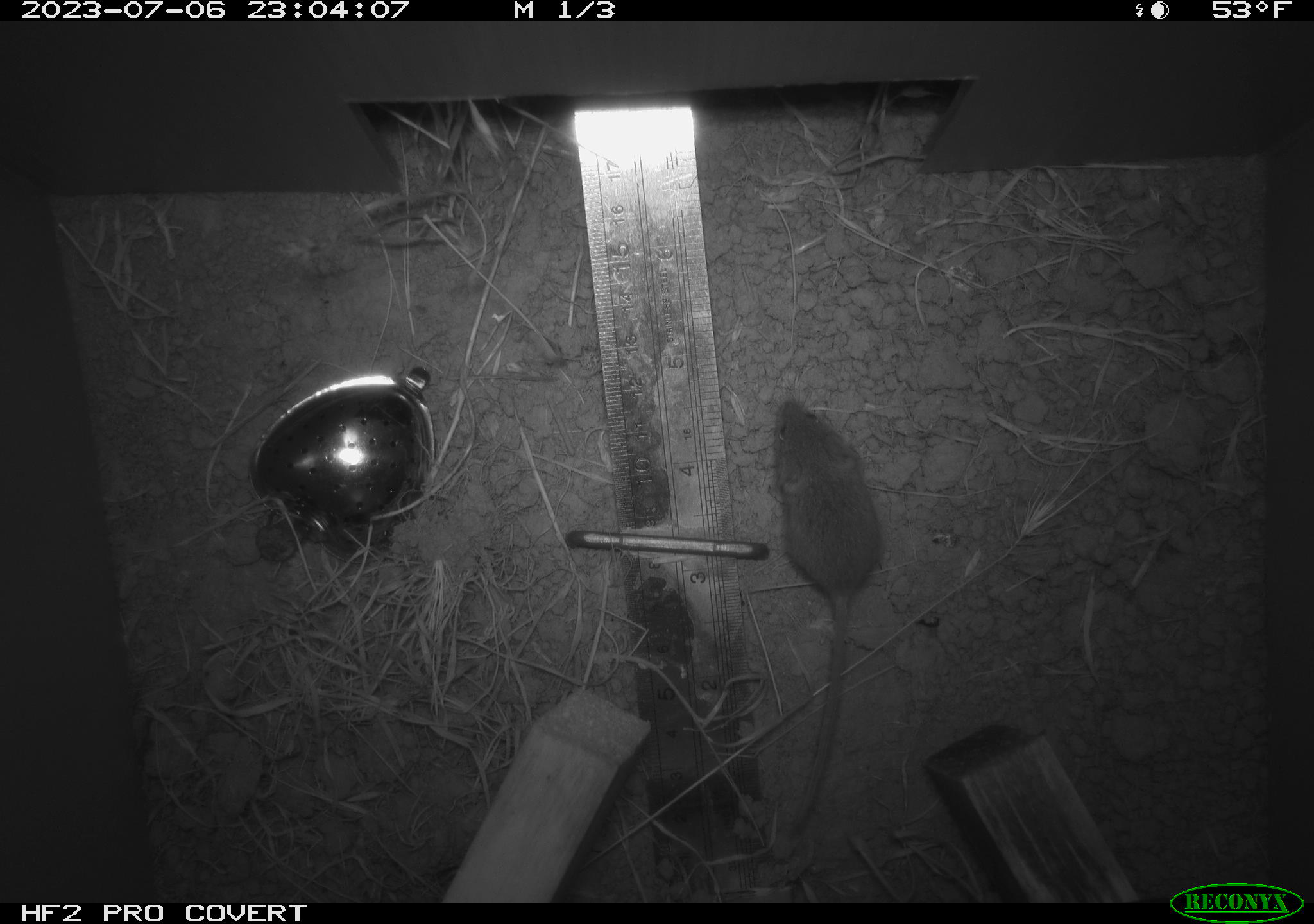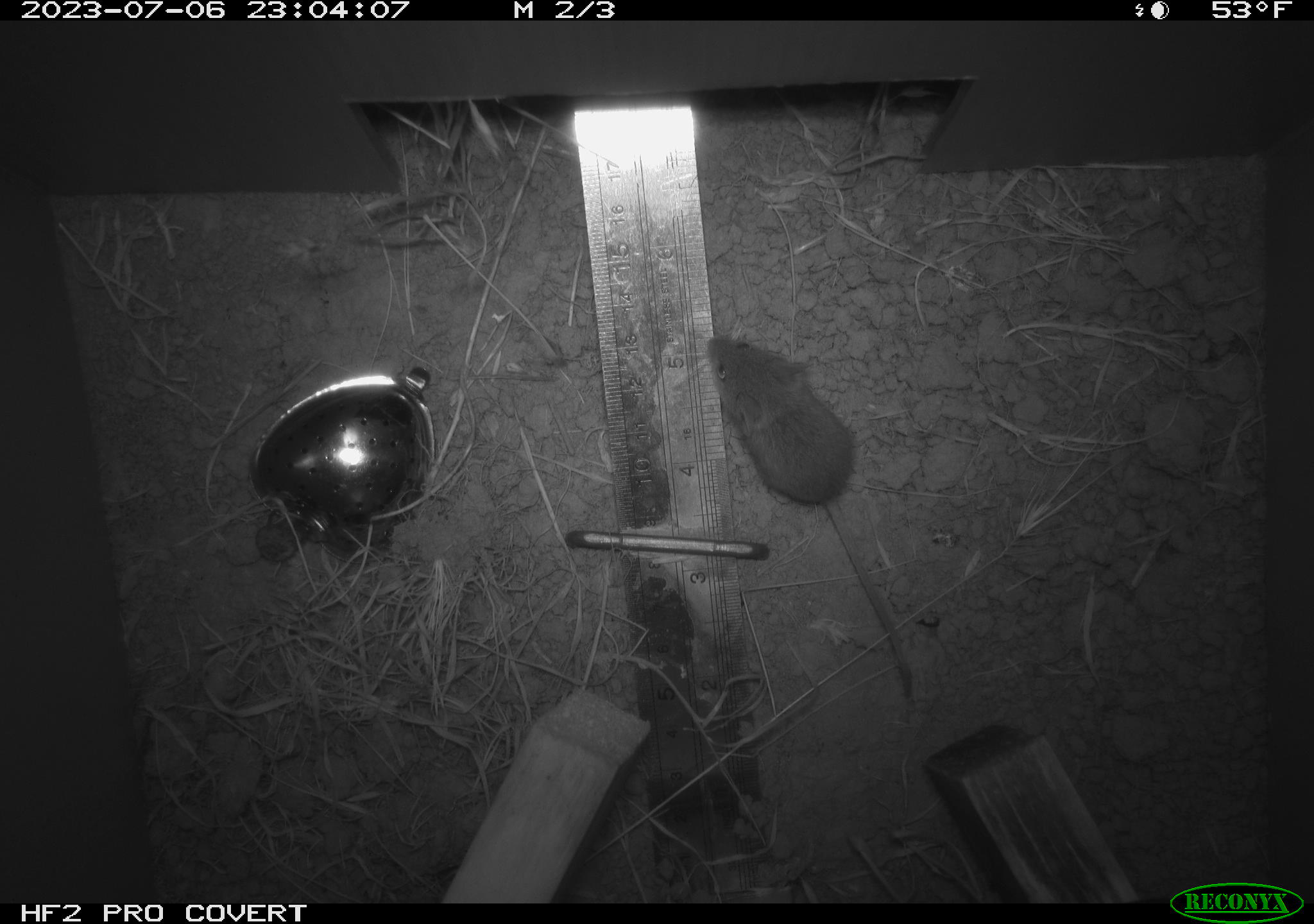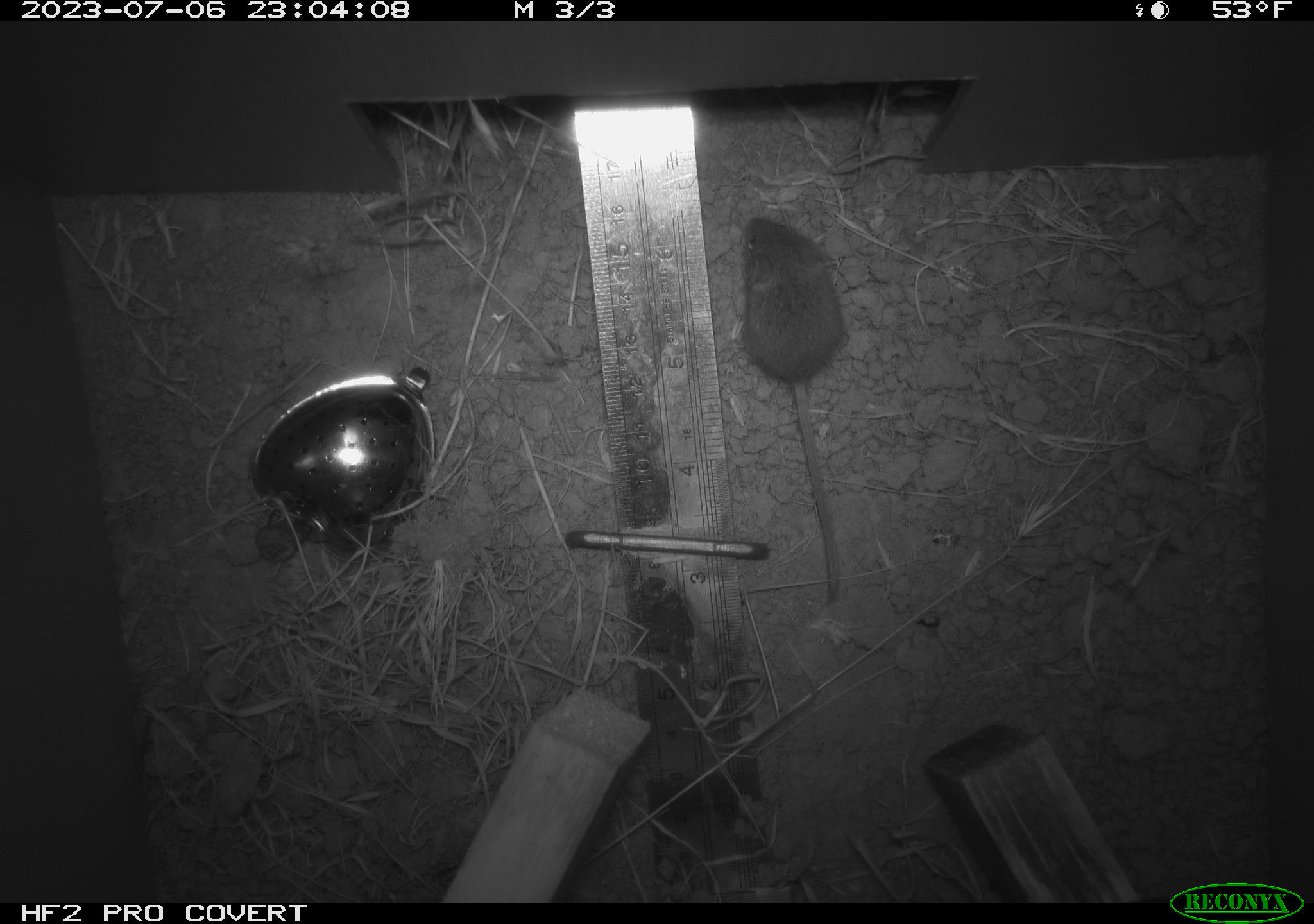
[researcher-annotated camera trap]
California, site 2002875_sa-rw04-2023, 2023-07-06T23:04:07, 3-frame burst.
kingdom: Animalia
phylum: Chordata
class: Mammalia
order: Rodentia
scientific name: Rodentia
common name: mouse species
Mouse species (Rodentia).